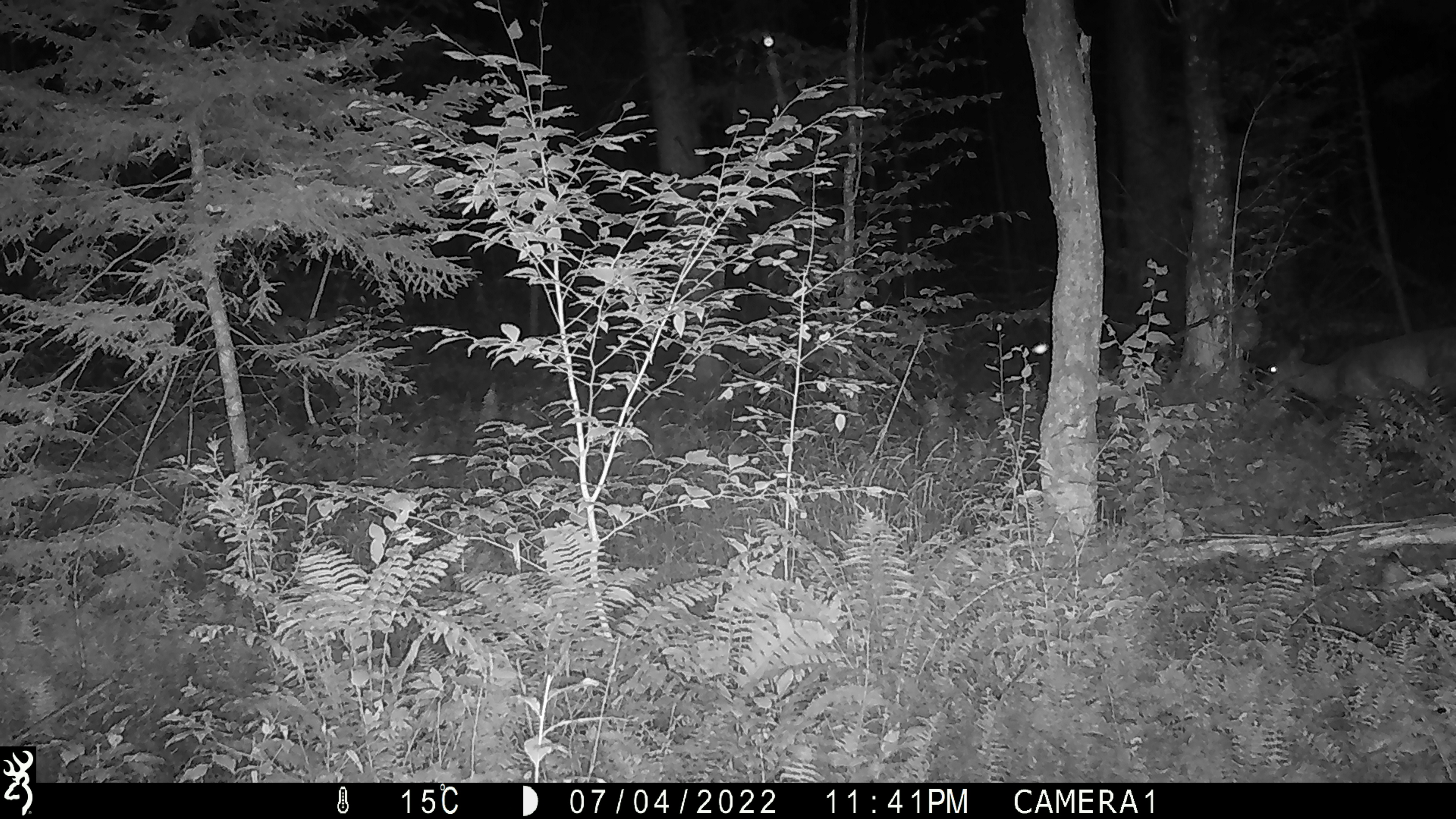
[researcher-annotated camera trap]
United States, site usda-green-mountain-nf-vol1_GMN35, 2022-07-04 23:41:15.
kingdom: Animalia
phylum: Chordata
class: Mammalia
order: Artiodactyla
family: Cervidae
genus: Odocoileus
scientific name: Odocoileus virginianus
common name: white-tailed deer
White-tailed deer (Odocoileus virginianus).